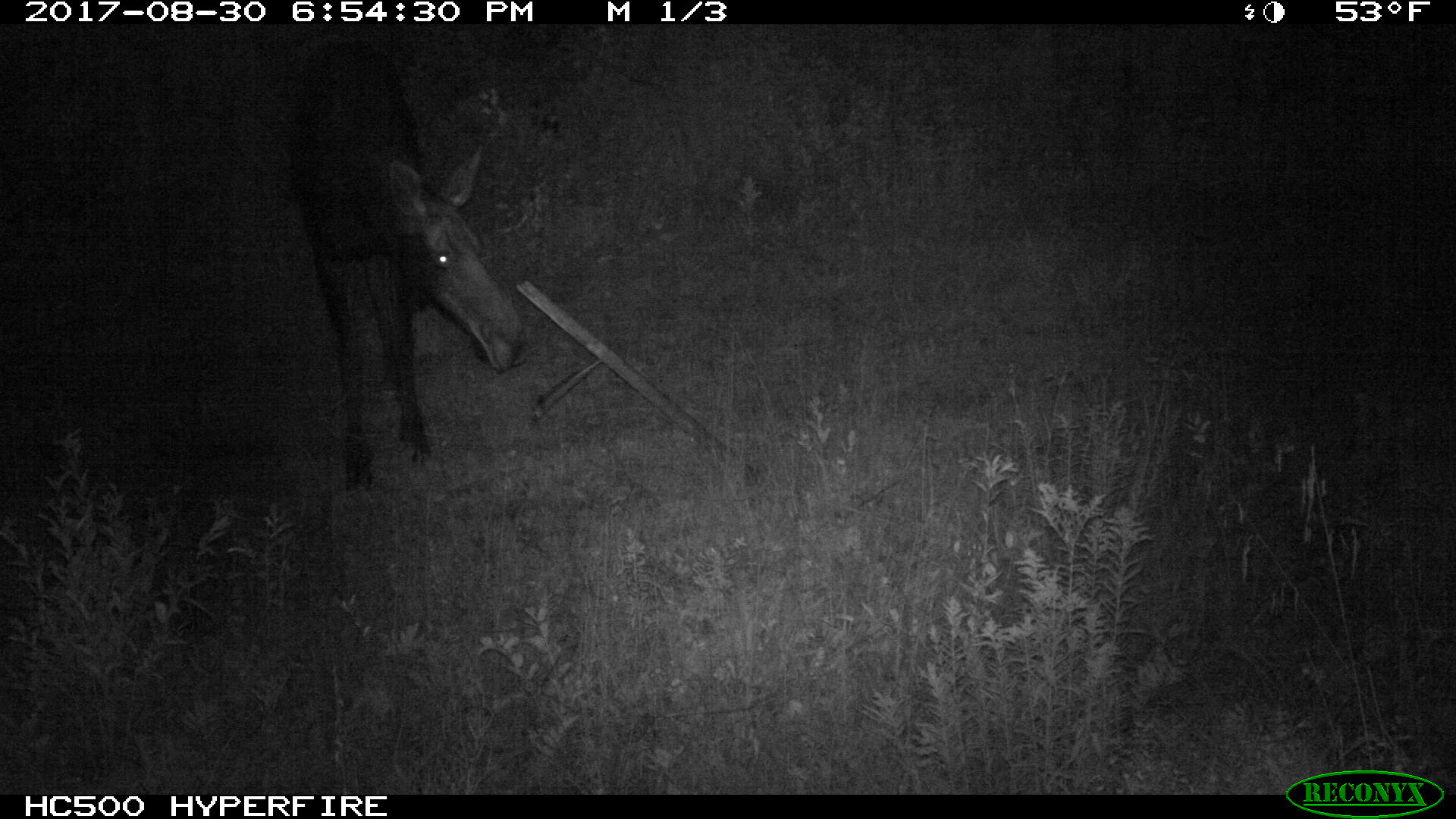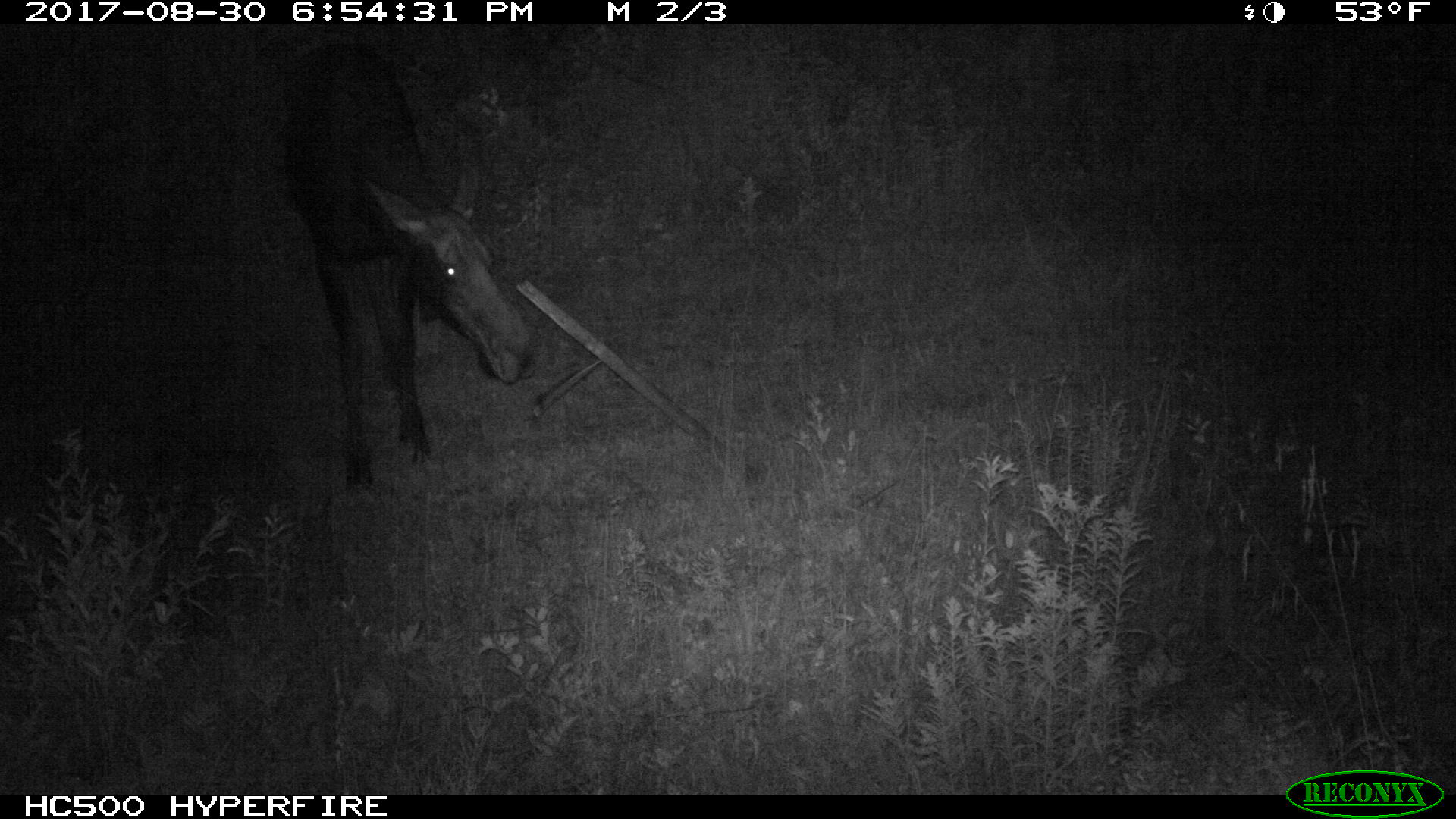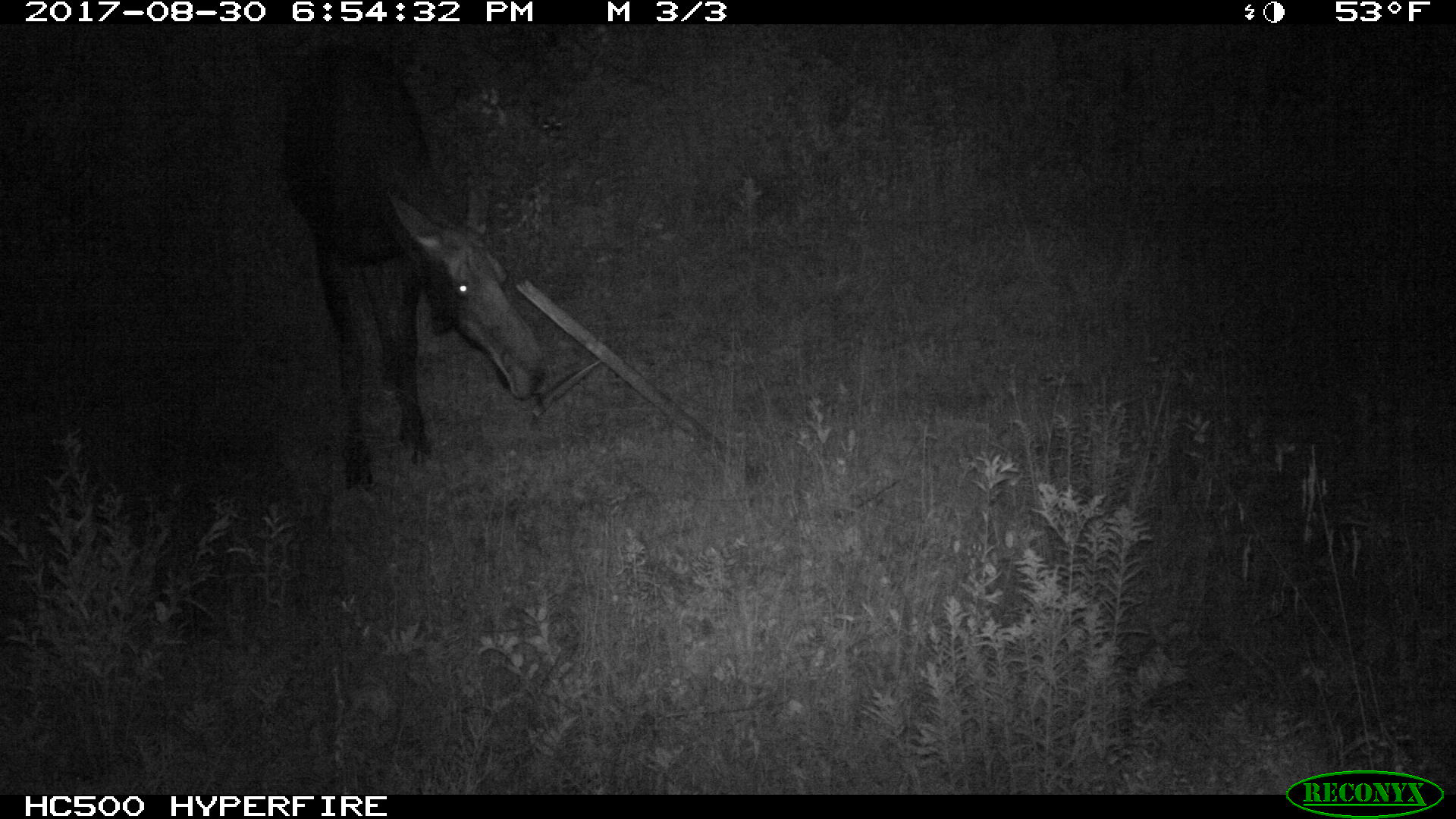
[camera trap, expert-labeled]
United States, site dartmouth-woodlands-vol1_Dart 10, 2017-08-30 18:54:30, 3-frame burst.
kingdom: Animalia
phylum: Chordata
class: Mammalia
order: Artiodactyla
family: Cervidae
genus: Alces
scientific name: Alces alces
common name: moose